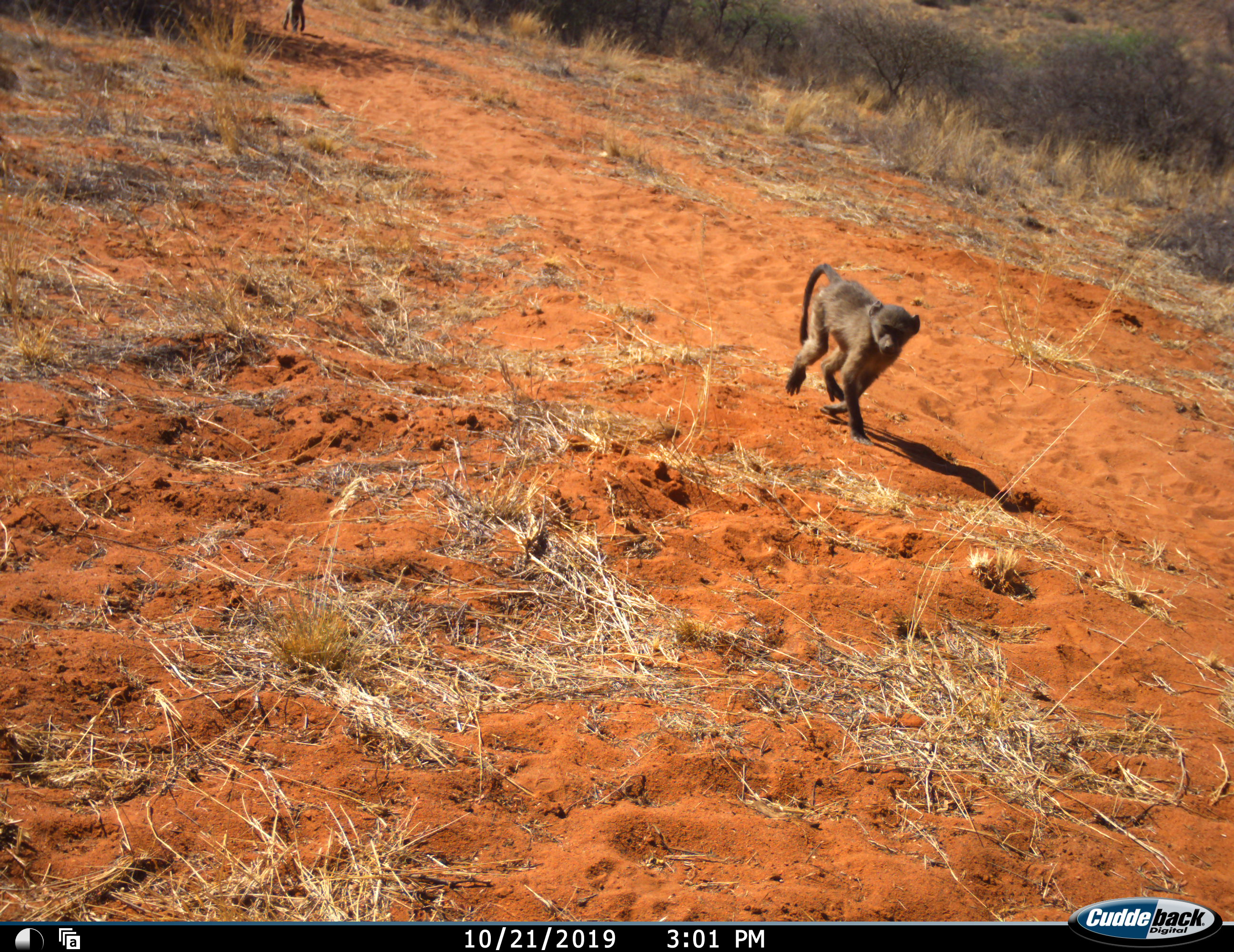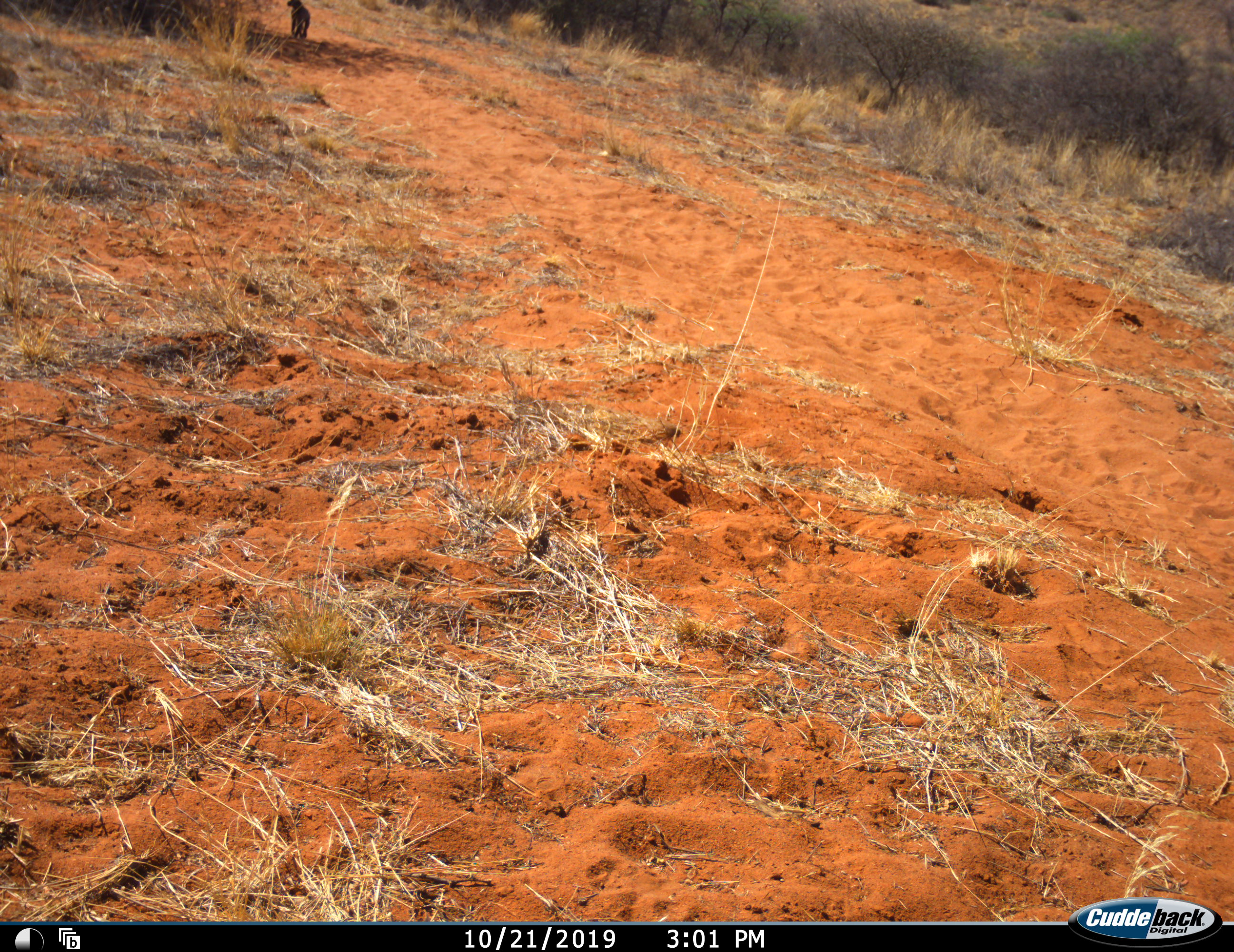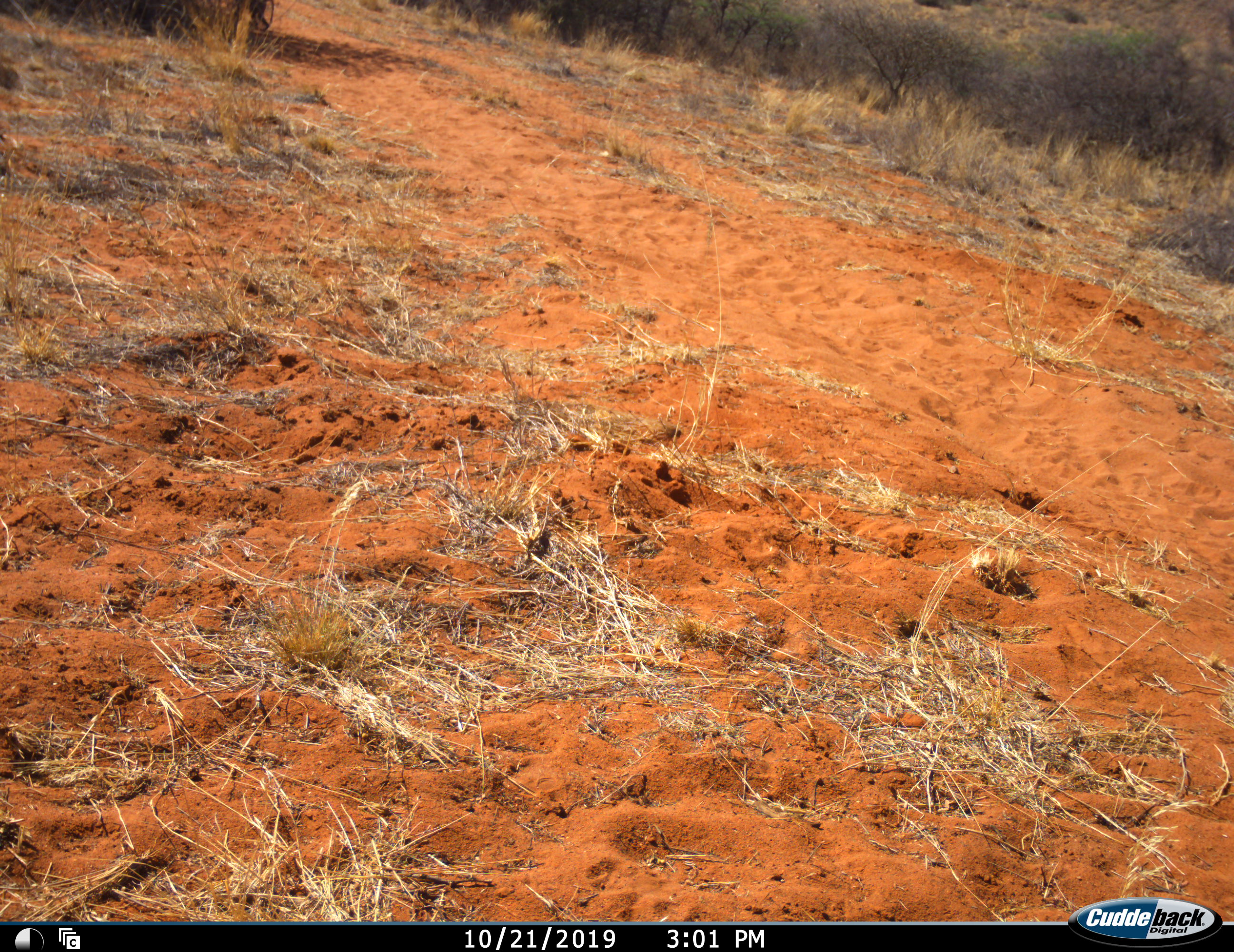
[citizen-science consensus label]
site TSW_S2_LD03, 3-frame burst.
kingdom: Animalia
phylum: Chordata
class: Mammalia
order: Primates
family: Cercopithecidae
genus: Papio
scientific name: Papio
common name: baboon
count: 2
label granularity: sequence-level